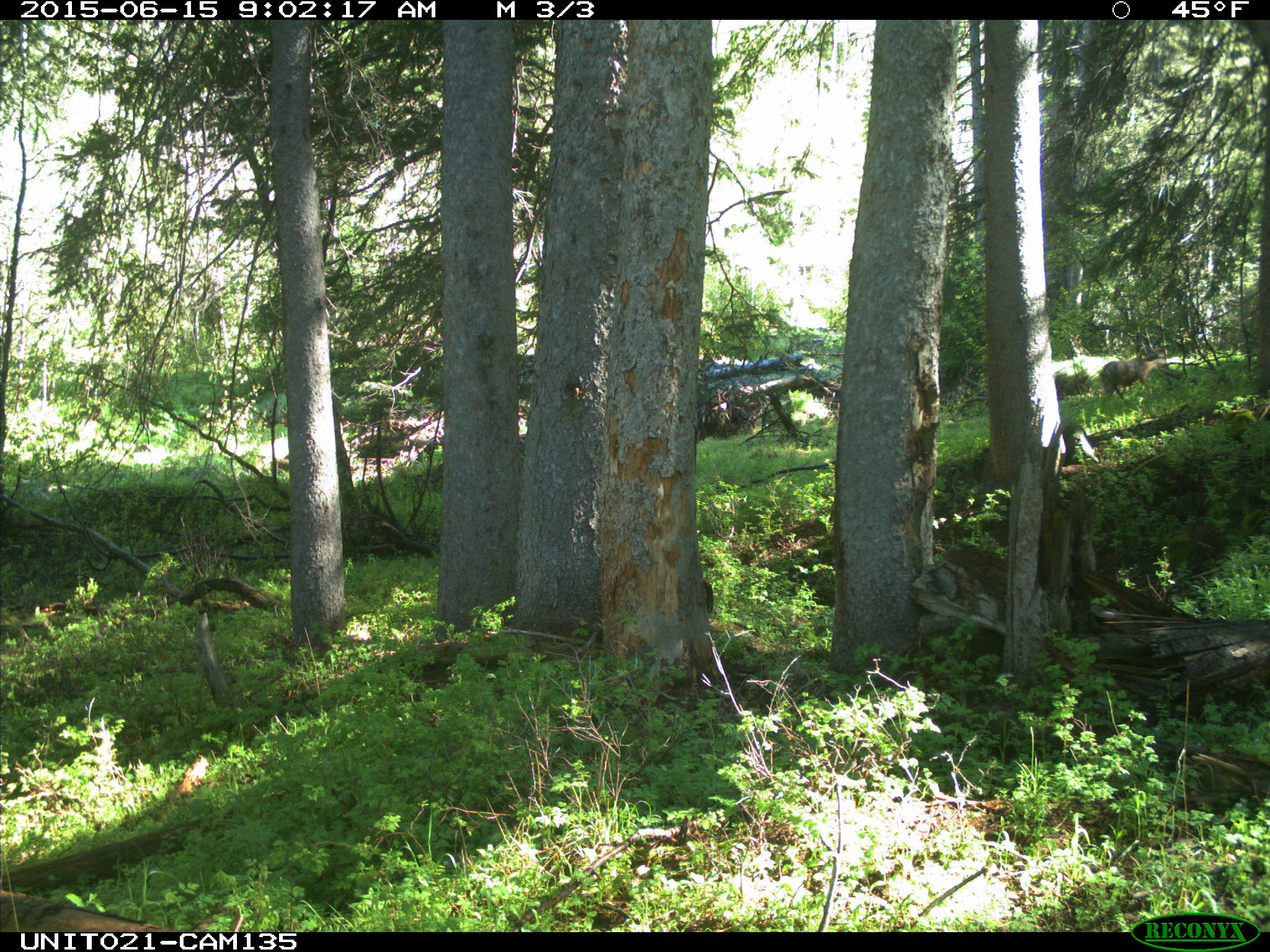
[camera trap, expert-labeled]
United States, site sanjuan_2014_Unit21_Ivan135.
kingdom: Animalia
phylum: Chordata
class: Mammalia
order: Artiodactyla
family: Cervidae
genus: Odocoileus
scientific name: Odocoileus hemionus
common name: mule deer